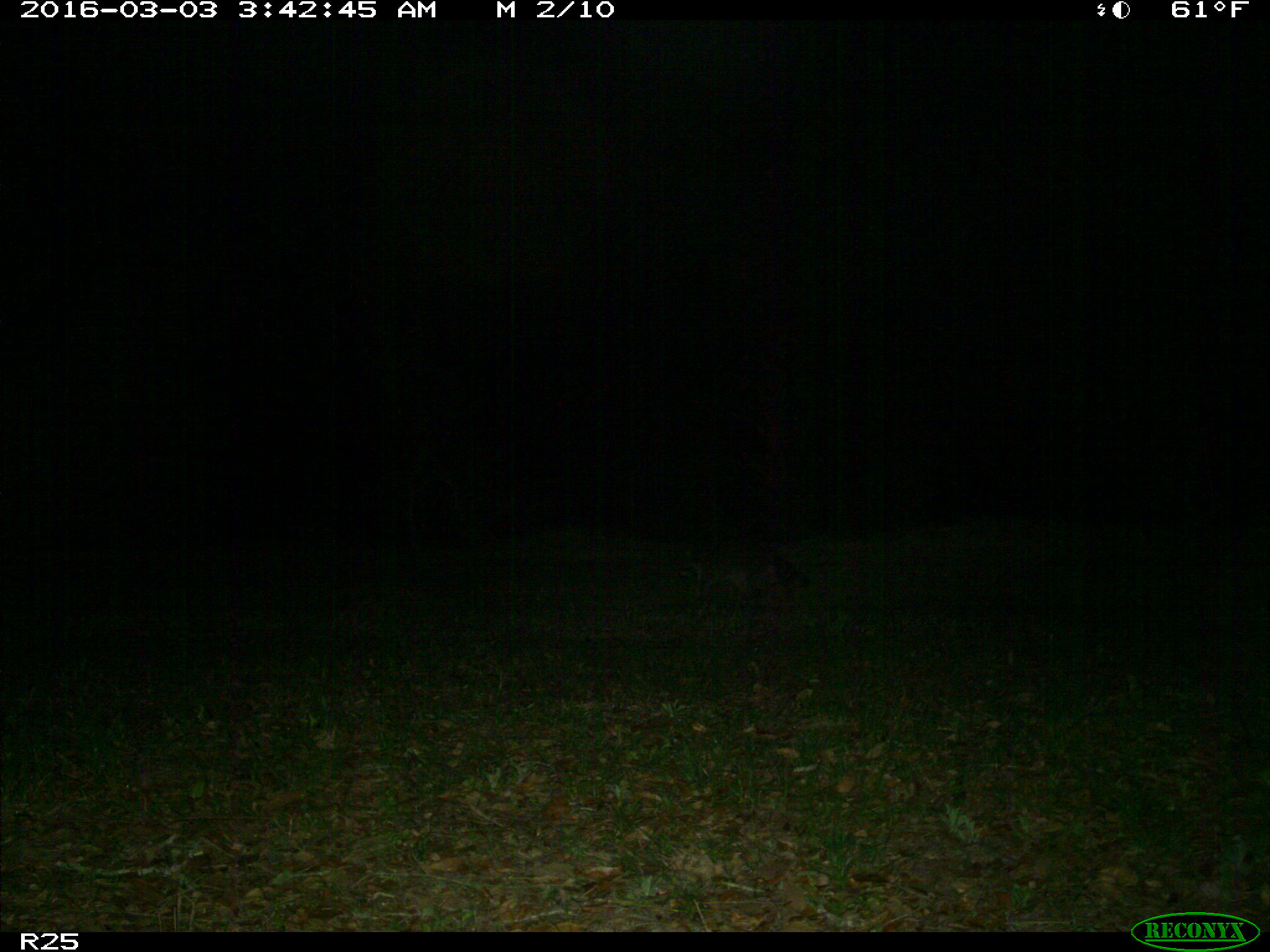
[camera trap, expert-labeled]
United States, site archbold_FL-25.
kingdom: Animalia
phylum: Chordata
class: Mammalia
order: Carnivora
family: Procyonidae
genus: Procyon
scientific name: Procyon lotor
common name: common raccoon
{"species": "Procyon lotor (common raccoon)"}